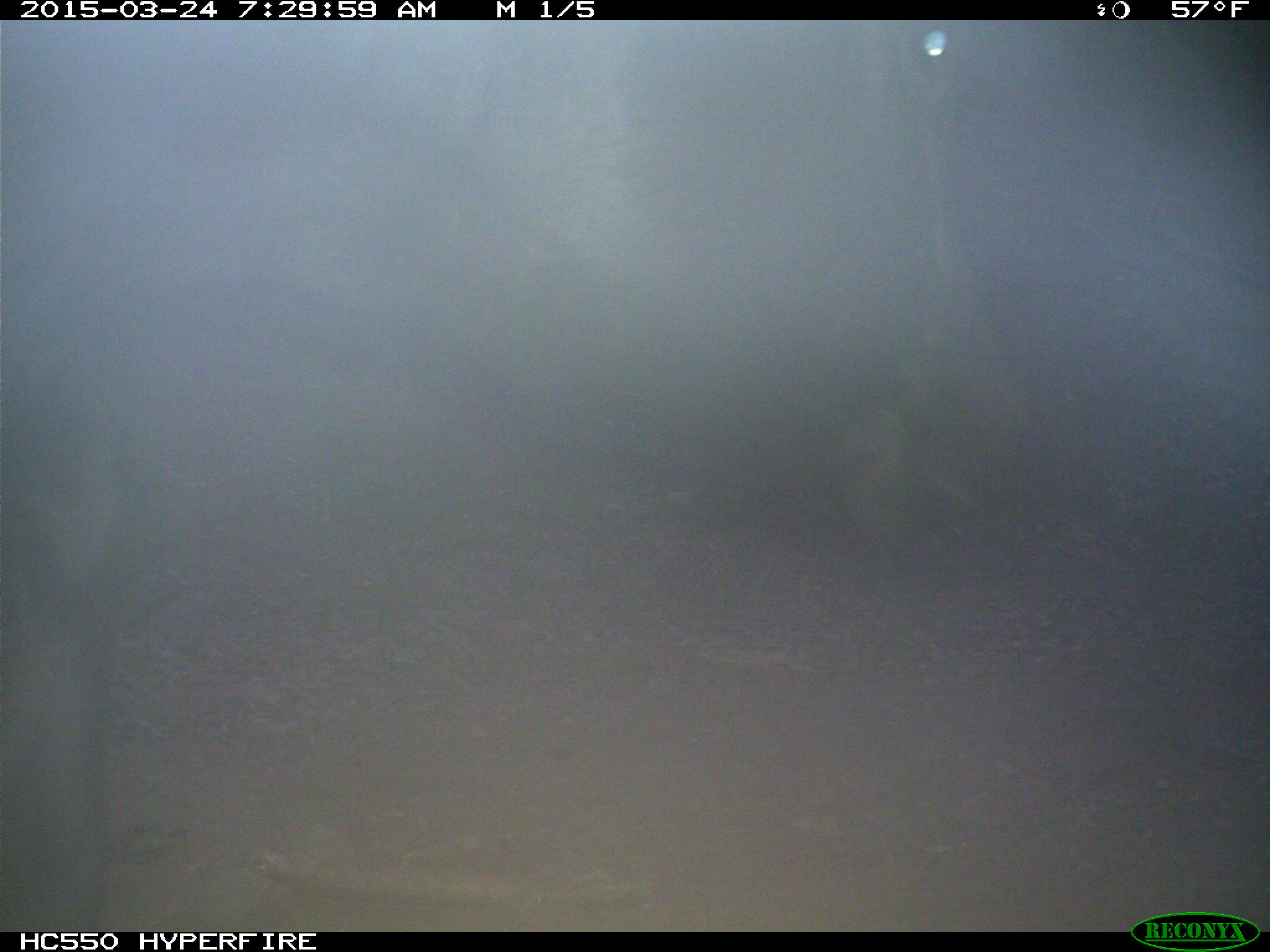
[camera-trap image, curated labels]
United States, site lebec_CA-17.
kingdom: Animalia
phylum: Chordata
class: Mammalia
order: Artiodactyla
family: Bovidae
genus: Bos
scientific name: Bos taurus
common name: domestic cow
Bos taurus (domestic cow).